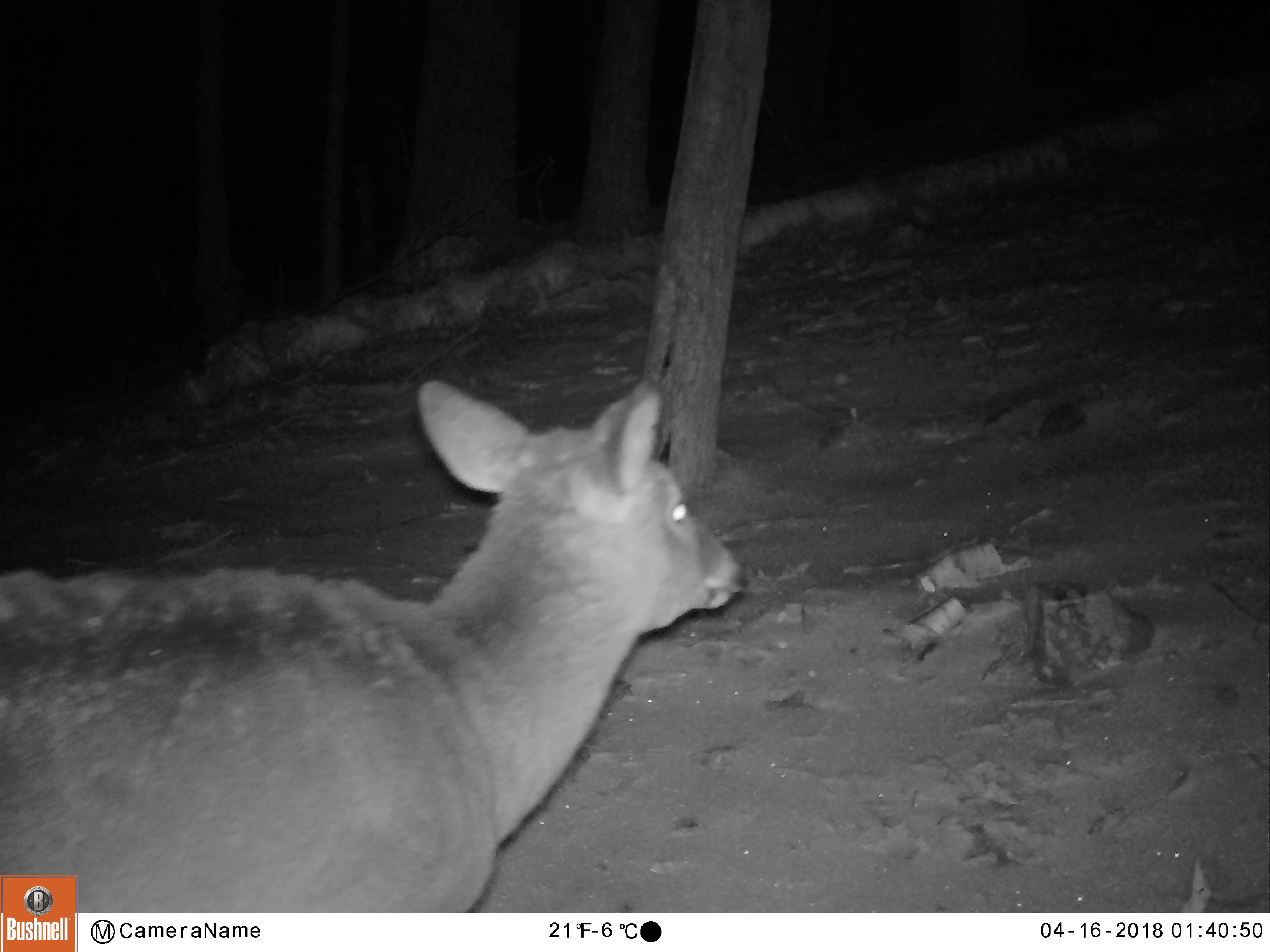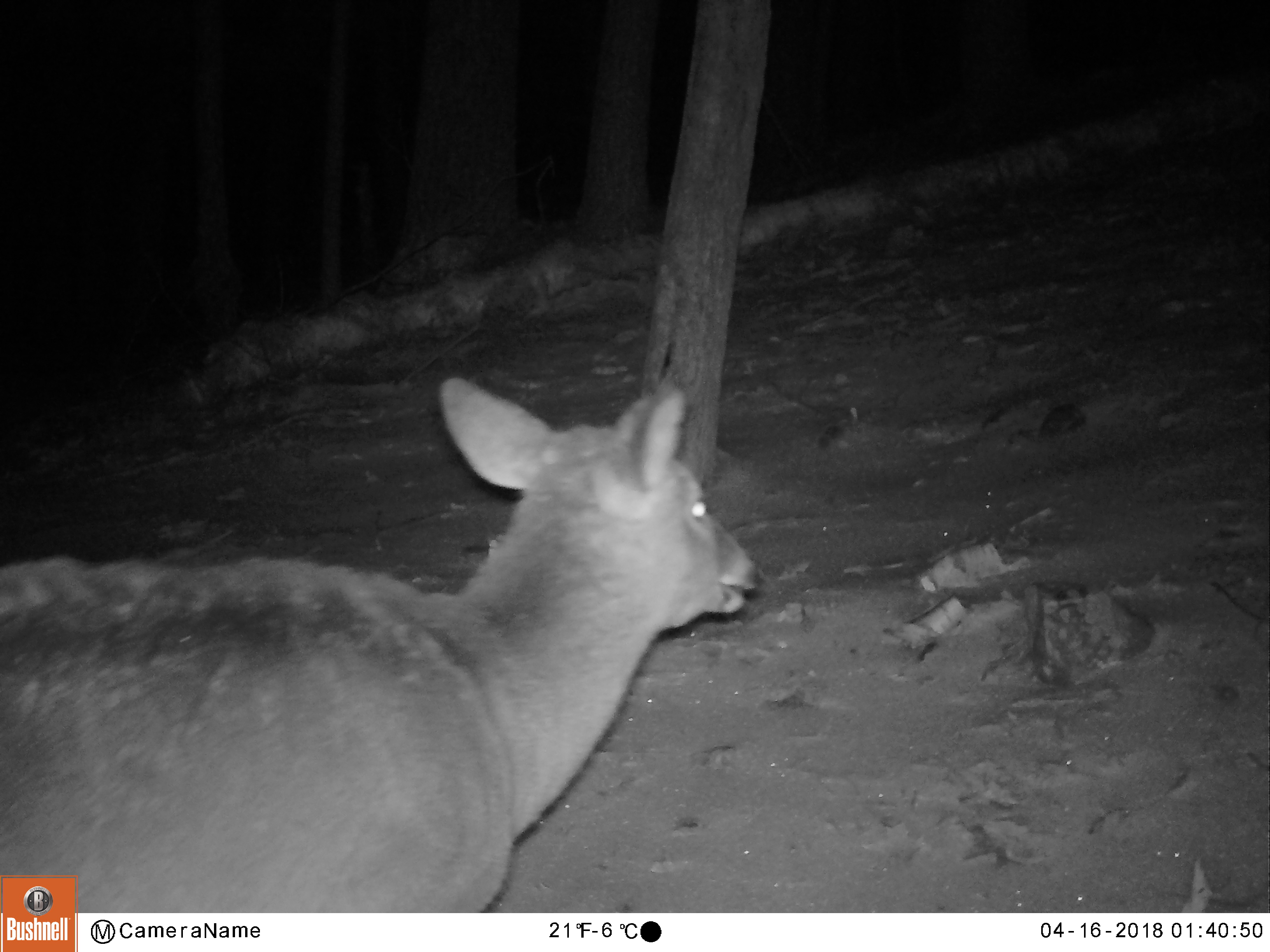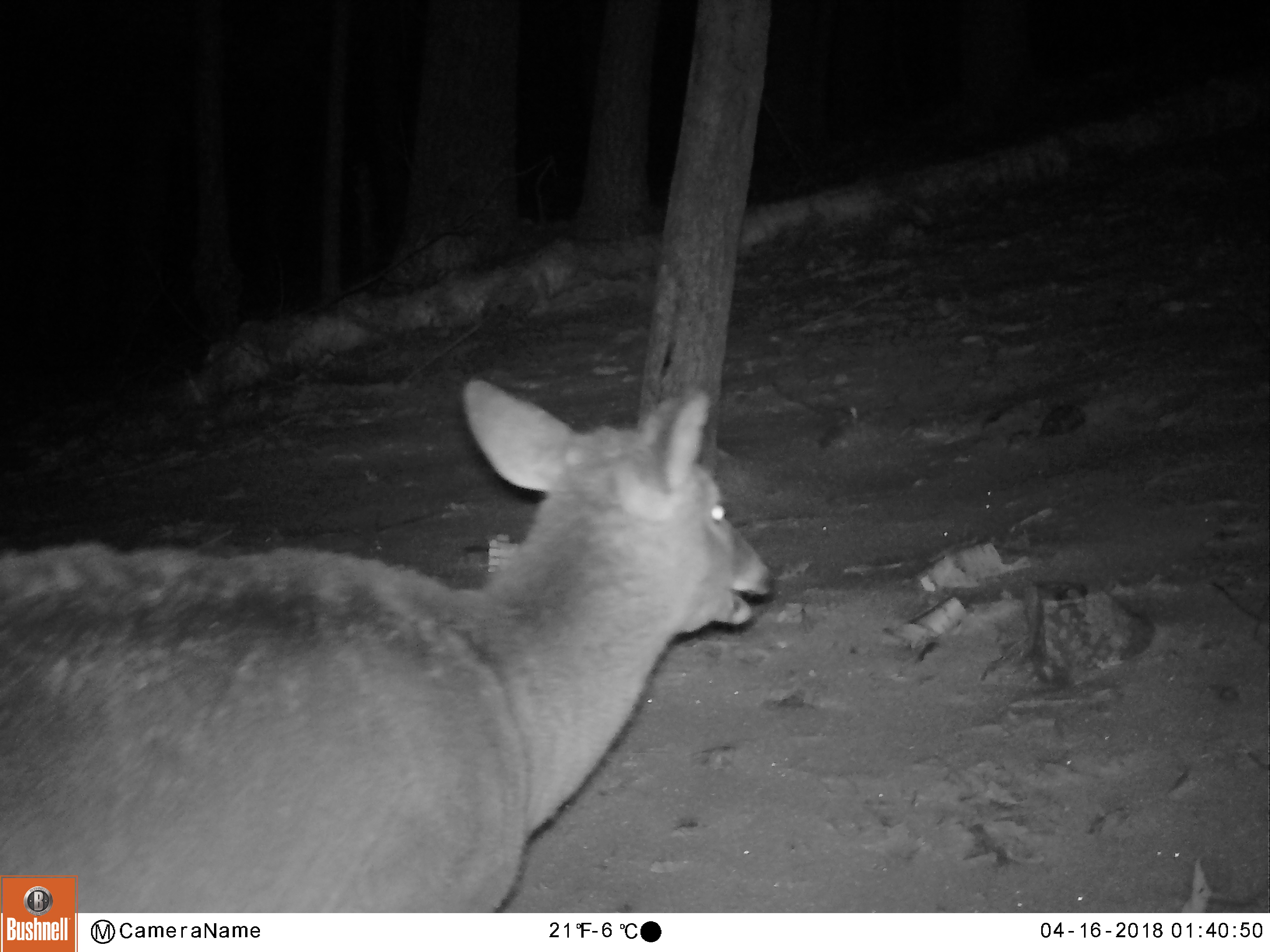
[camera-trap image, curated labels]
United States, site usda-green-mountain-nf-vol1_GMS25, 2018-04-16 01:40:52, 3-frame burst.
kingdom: Animalia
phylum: Chordata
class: Mammalia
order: Artiodactyla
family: Cervidae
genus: Odocoileus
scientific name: Odocoileus virginianus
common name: white-tailed deer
White-tailed deer (Odocoileus virginianus).